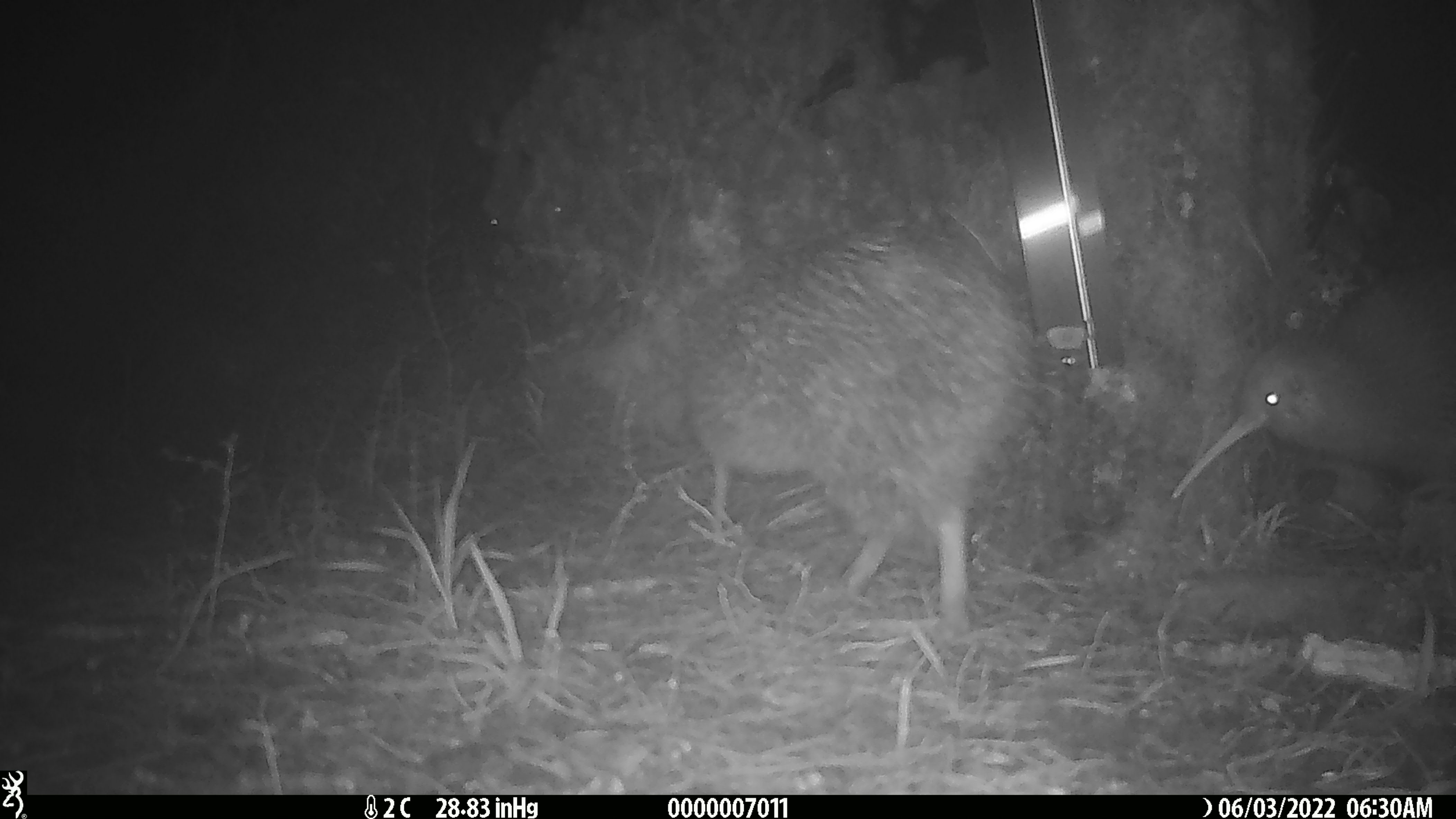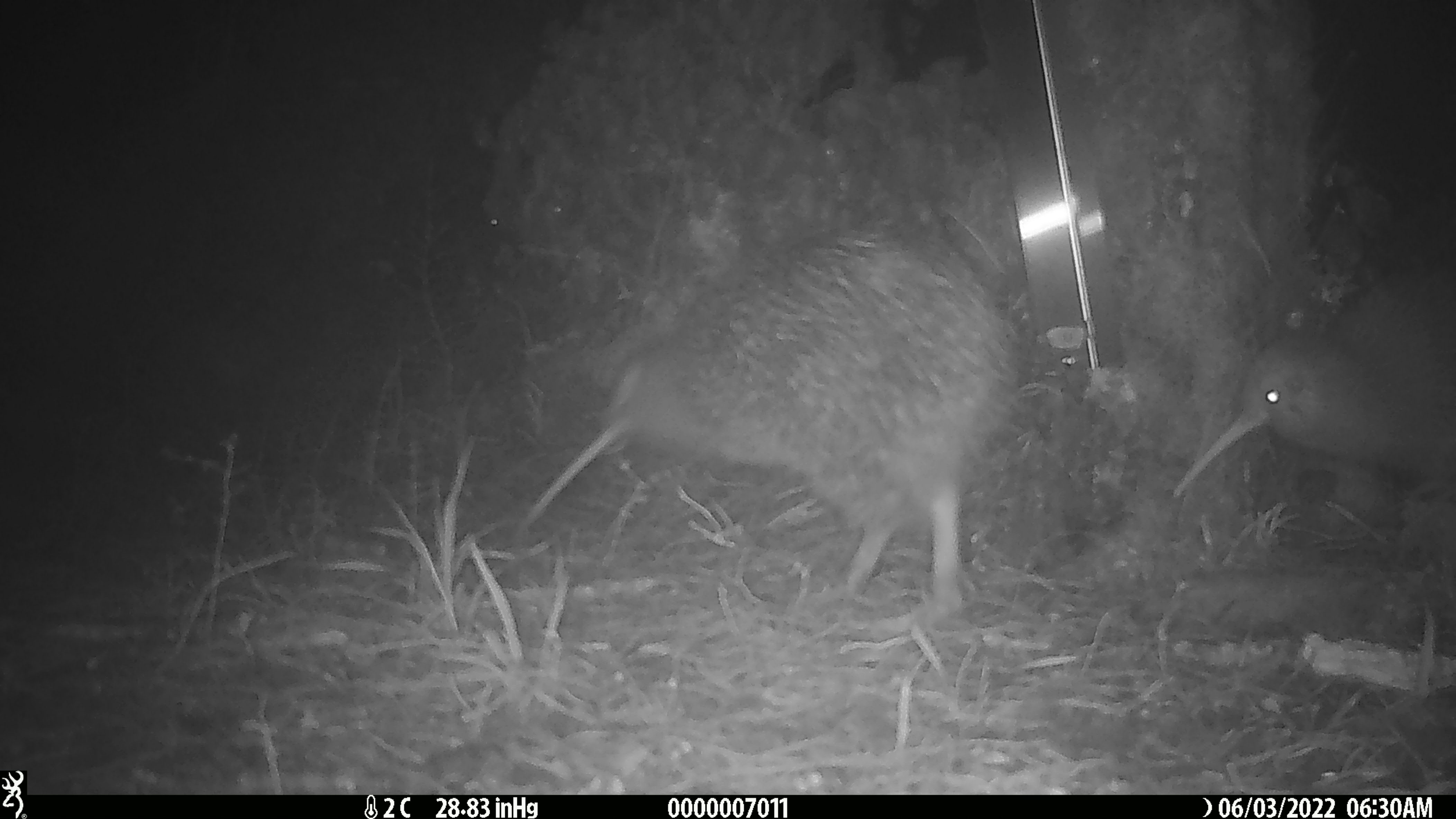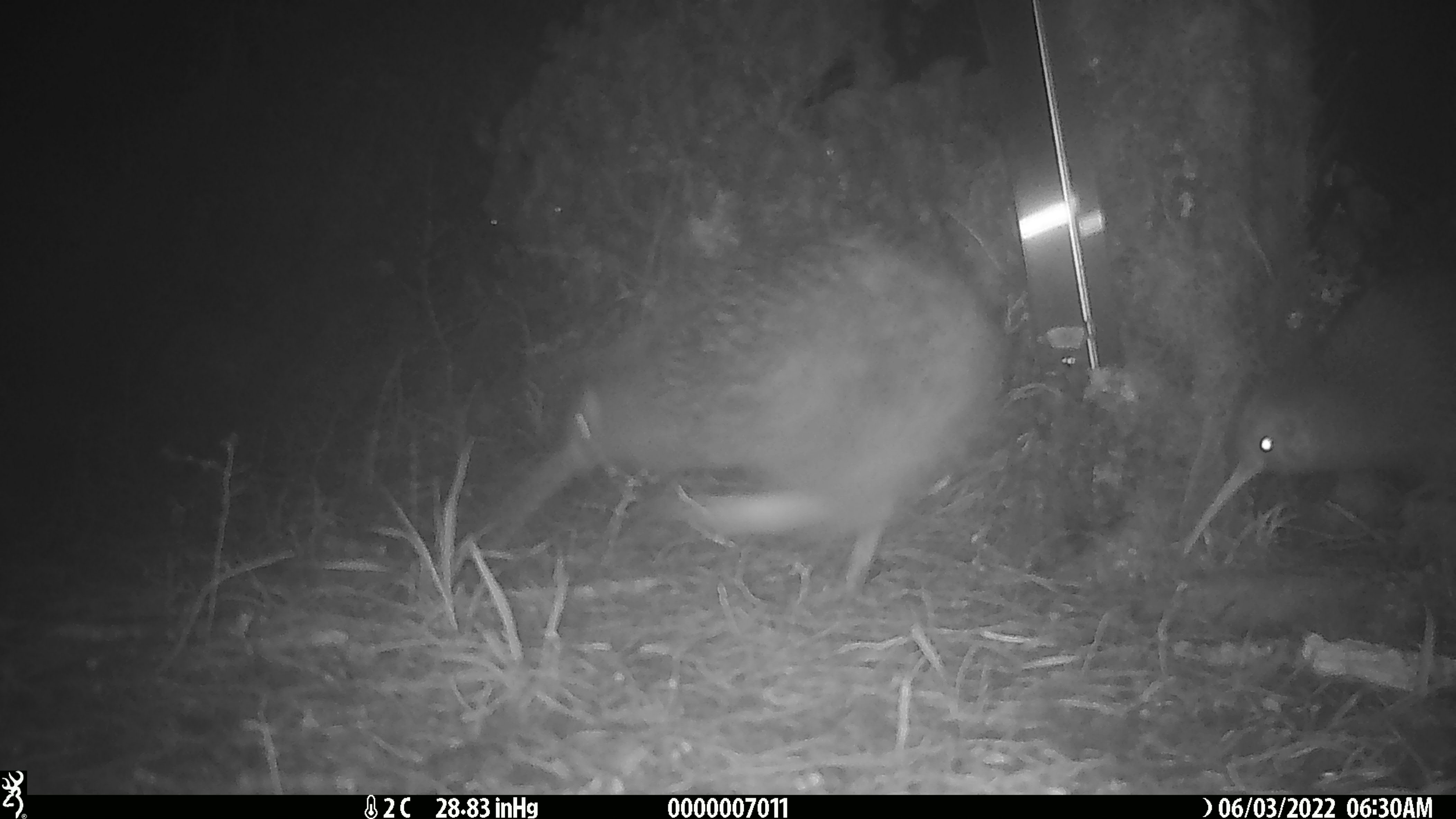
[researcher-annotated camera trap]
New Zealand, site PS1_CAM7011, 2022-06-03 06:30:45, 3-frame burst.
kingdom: Animalia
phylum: Chordata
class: Aves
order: Apterygiformes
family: Apterygidae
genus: Apteryx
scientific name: Apteryx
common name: kiwi